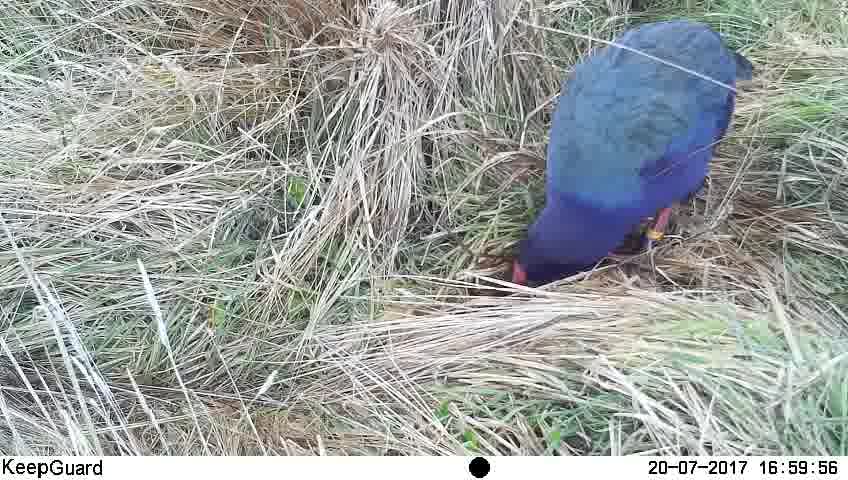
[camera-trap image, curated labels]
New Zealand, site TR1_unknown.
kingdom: Animalia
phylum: Chordata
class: Aves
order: Gruiformes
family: Rallidae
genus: Porphyrio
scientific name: Porphyrio mantelli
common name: takahe